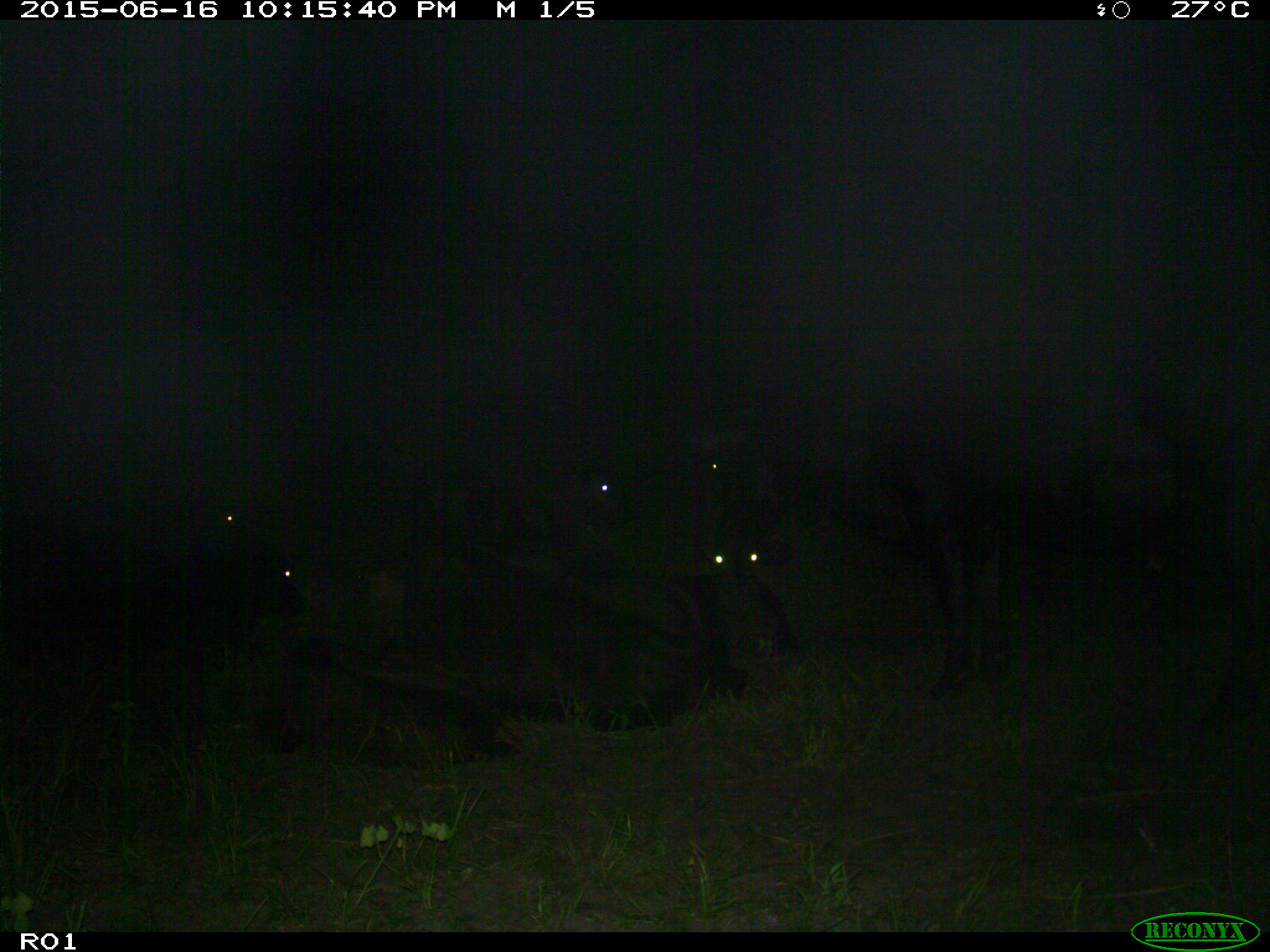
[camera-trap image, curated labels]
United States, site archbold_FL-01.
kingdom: Animalia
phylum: Chordata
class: Mammalia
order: Artiodactyla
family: Bovidae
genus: Bos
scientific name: Bos taurus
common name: domestic cow